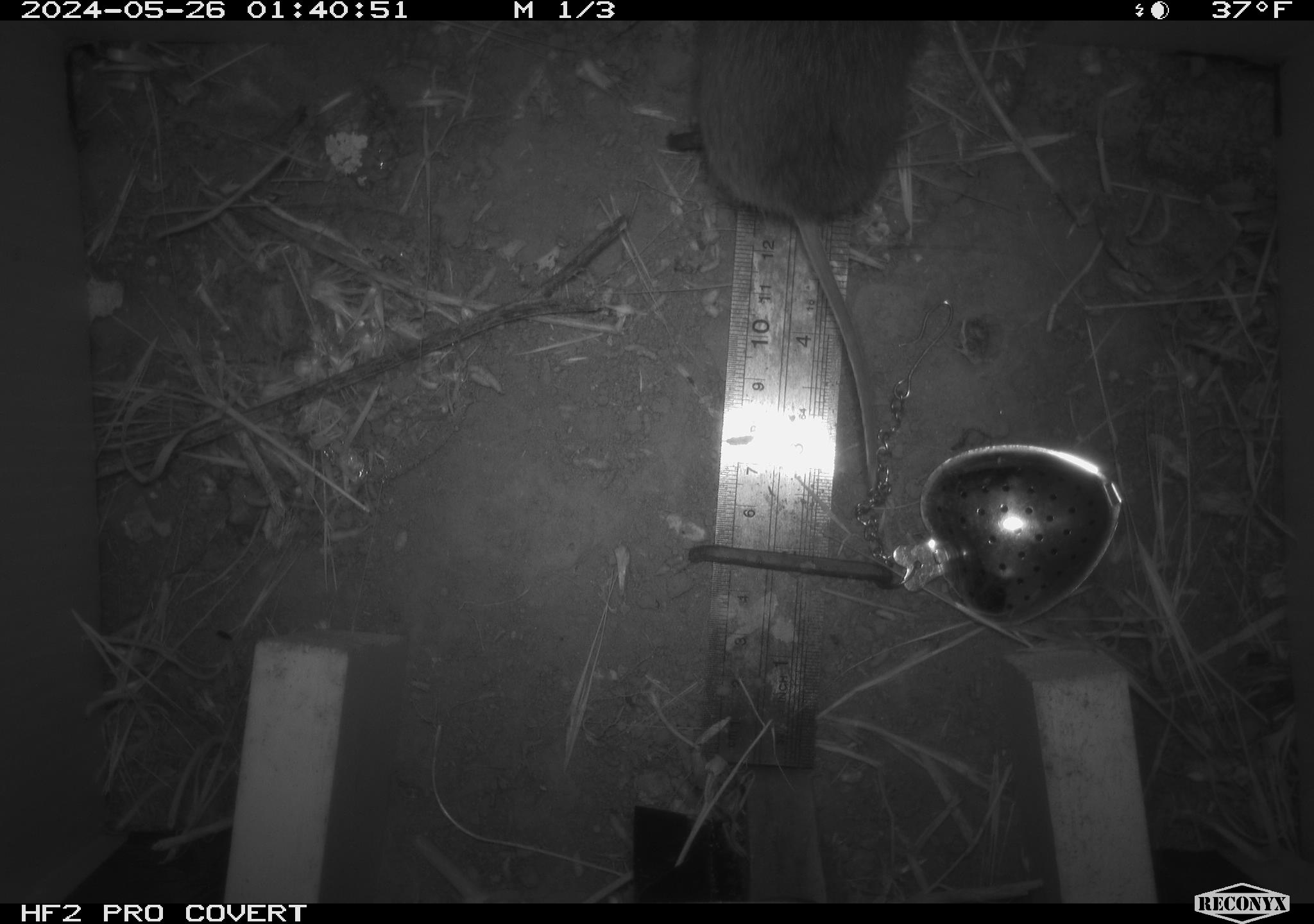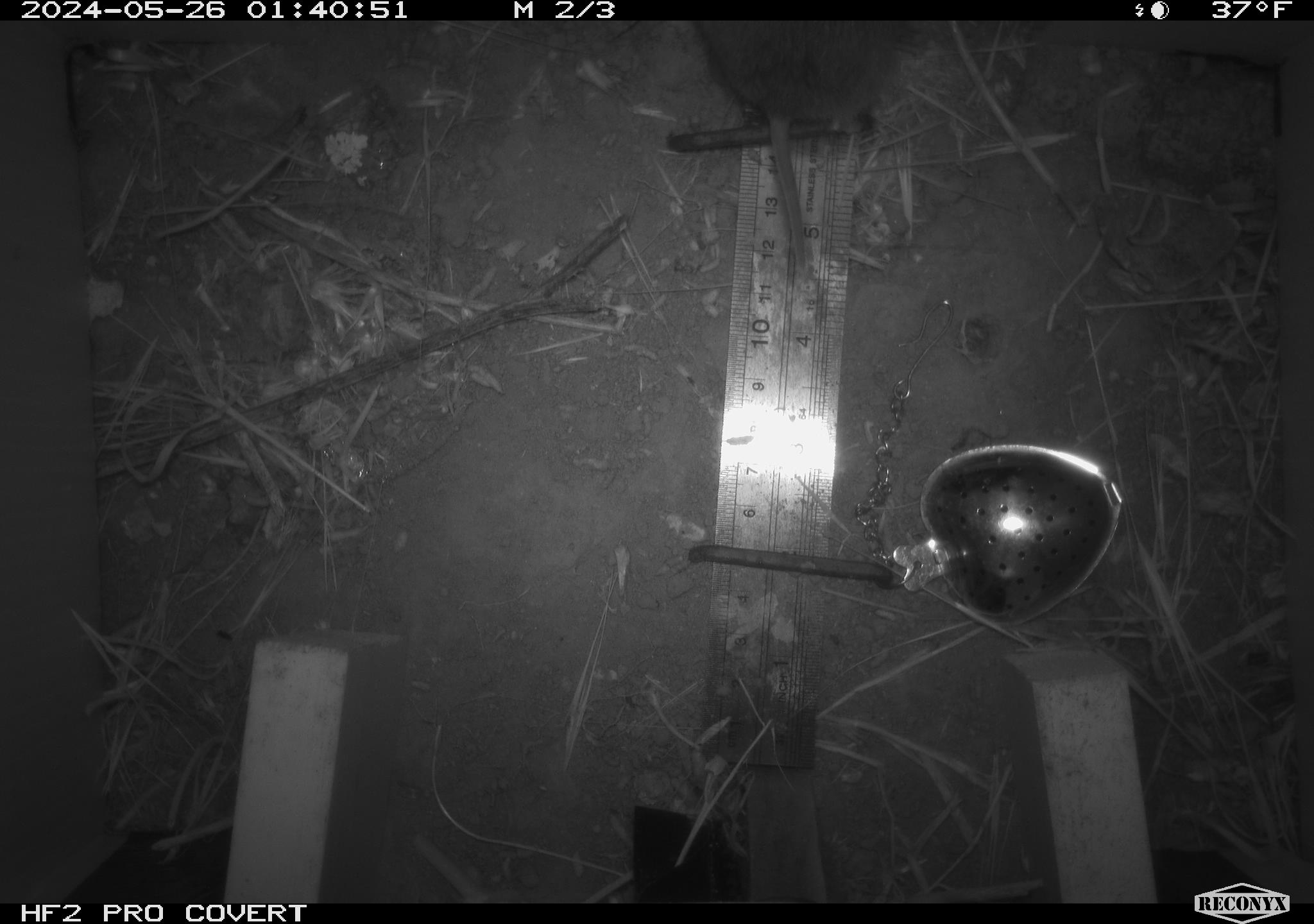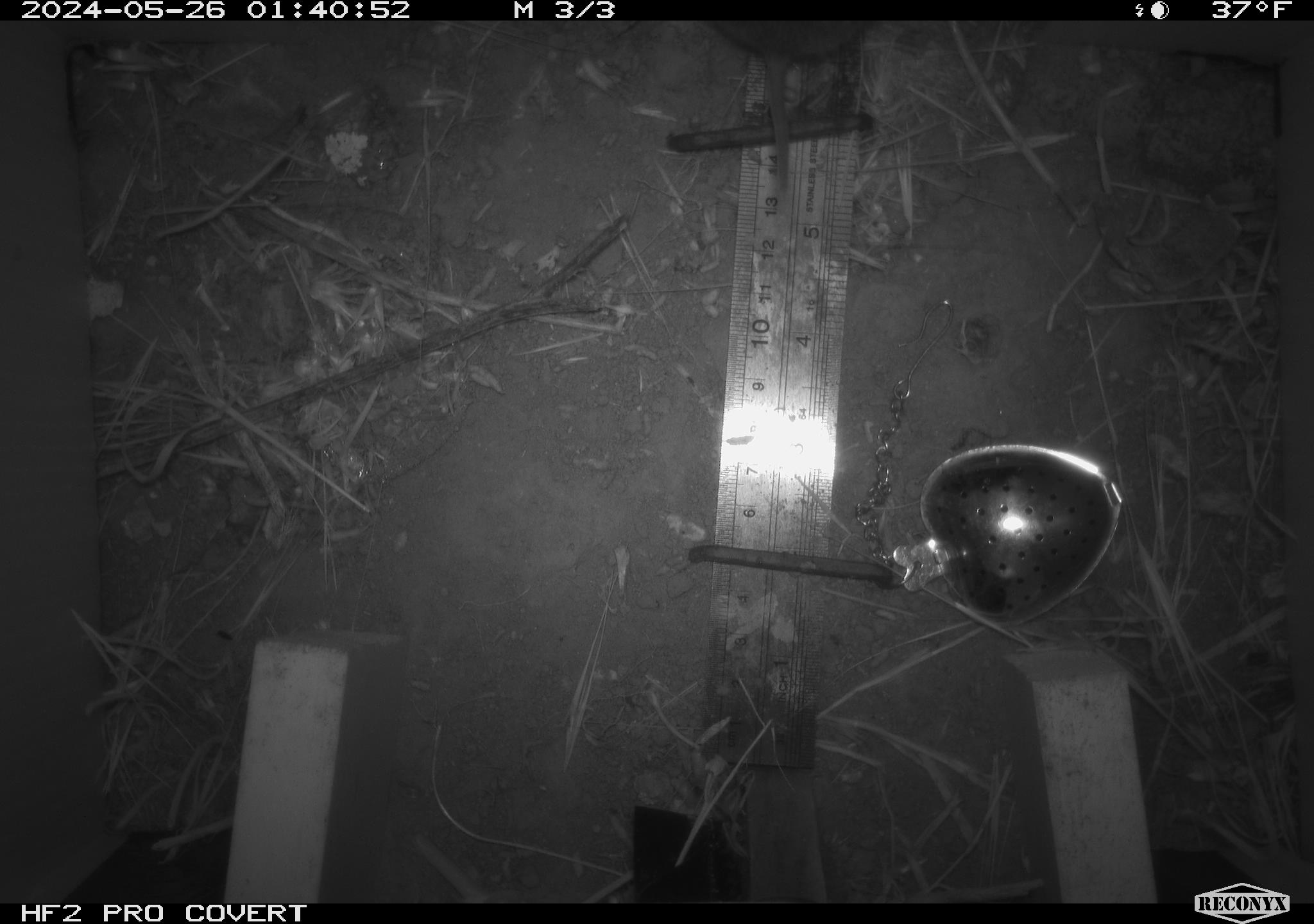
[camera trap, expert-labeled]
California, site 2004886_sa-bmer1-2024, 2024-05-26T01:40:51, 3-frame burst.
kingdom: Animalia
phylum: Chordata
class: Mammalia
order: Rodentia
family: Cricetidae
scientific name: Arvicolinae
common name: voles, lemmings, and muskrats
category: arvicolinae subfamily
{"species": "arvicolinae subfamily (voles, lemmings, and muskrats) (Arvicolinae)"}